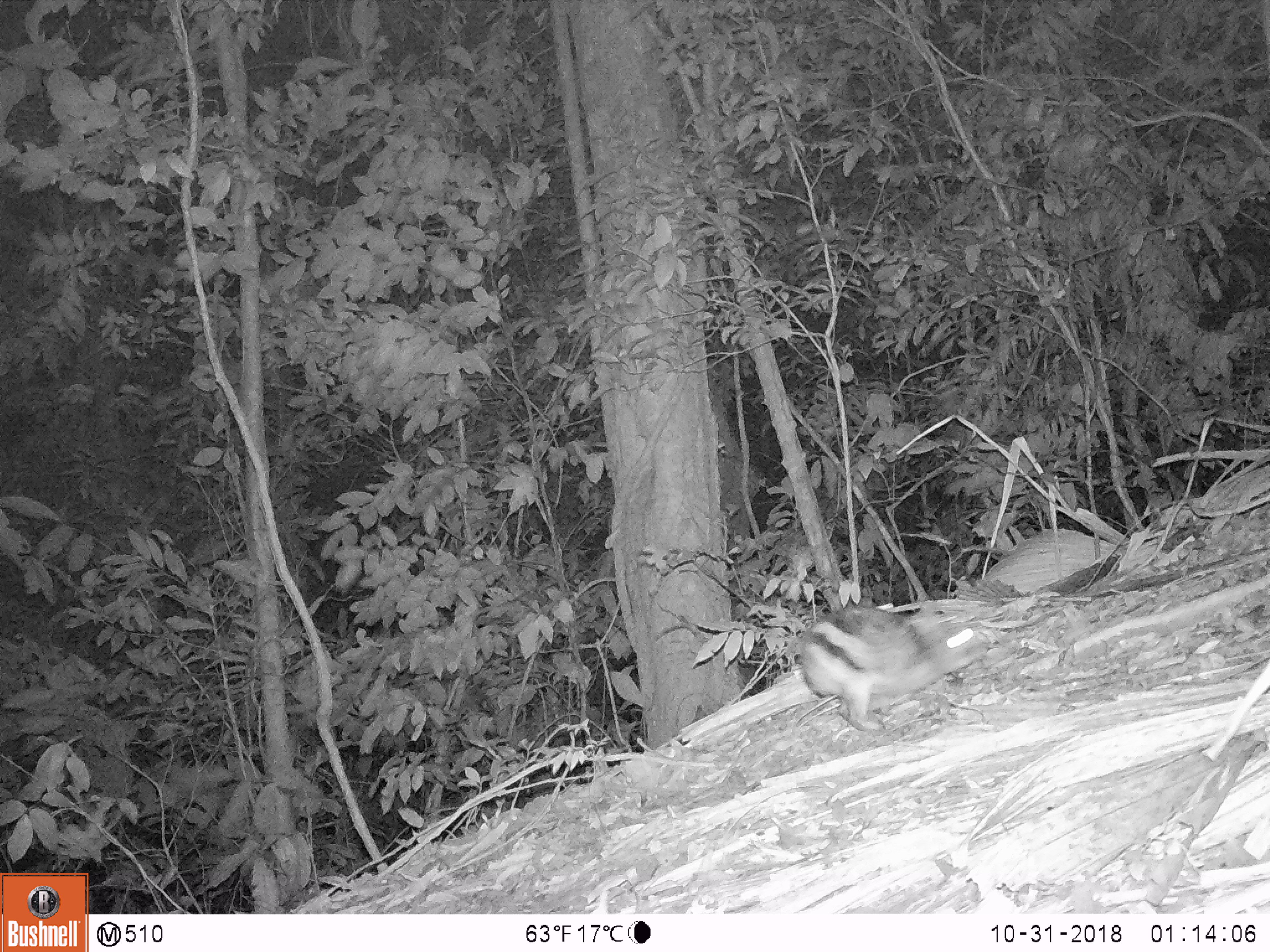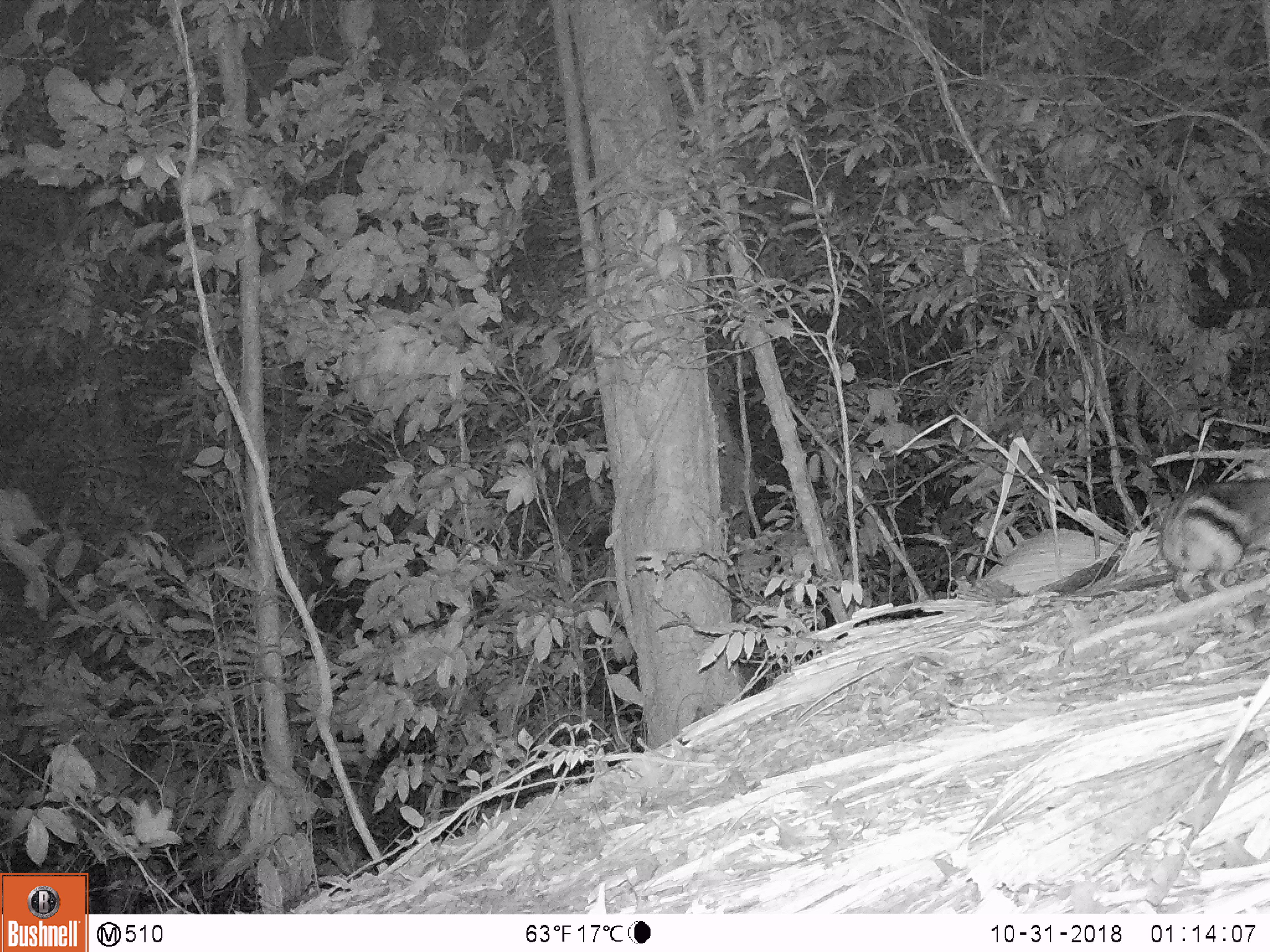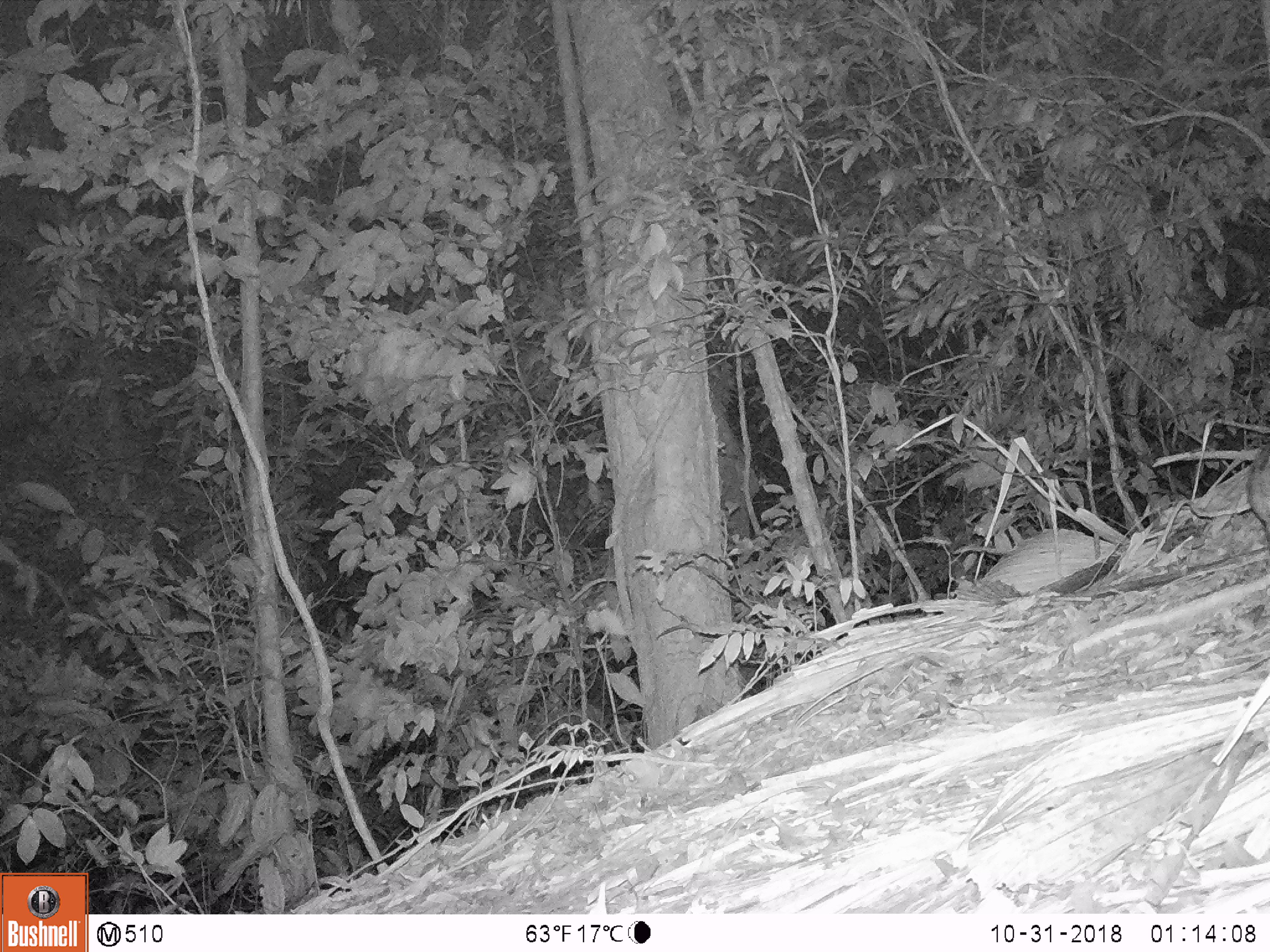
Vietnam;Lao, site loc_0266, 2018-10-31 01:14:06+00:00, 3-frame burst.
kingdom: Animalia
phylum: Chordata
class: Mammalia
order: Lagomorpha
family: Leporidae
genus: Nesolagus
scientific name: Nesolagus timminsi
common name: annamite striped rabbit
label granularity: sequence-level